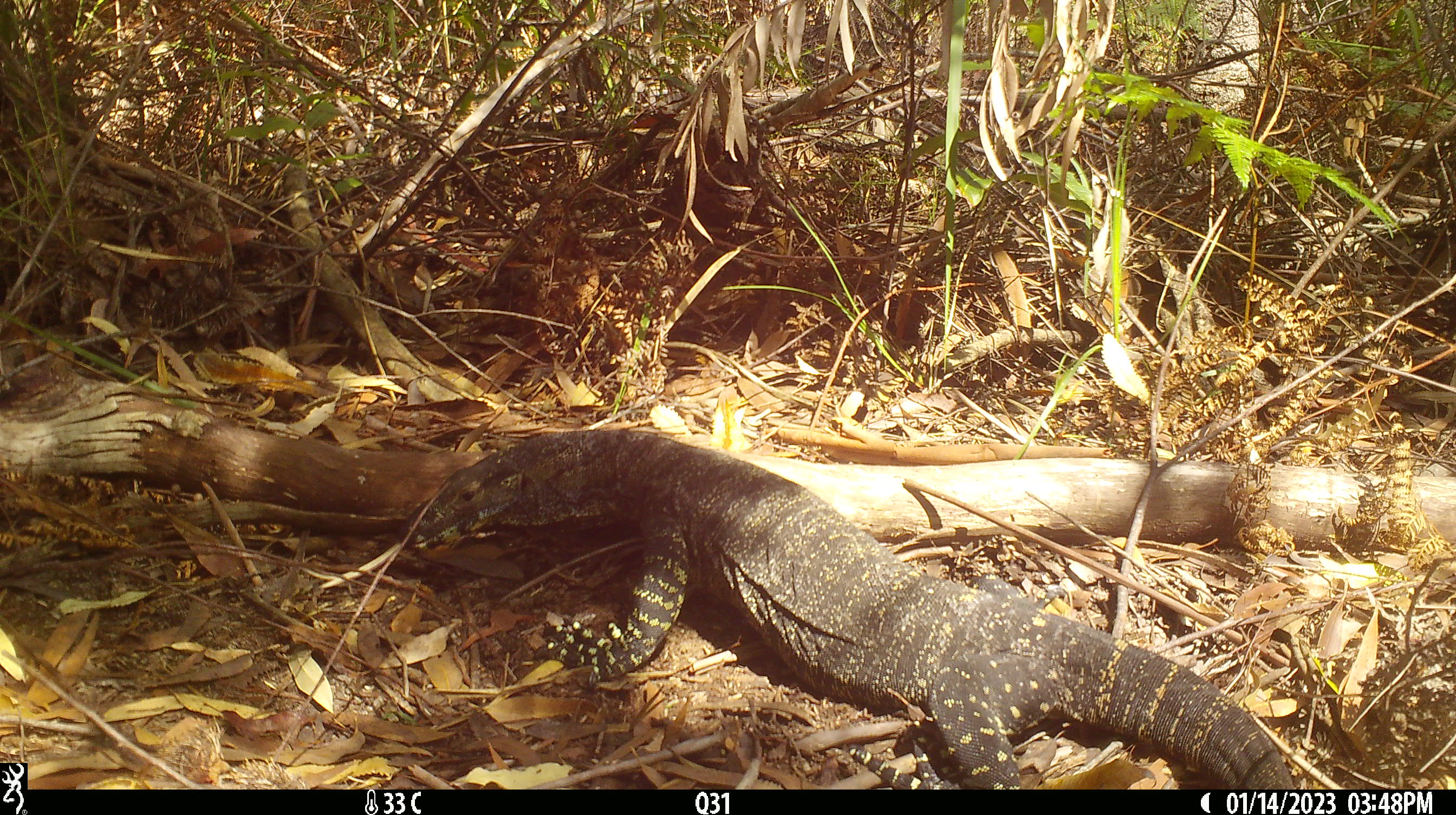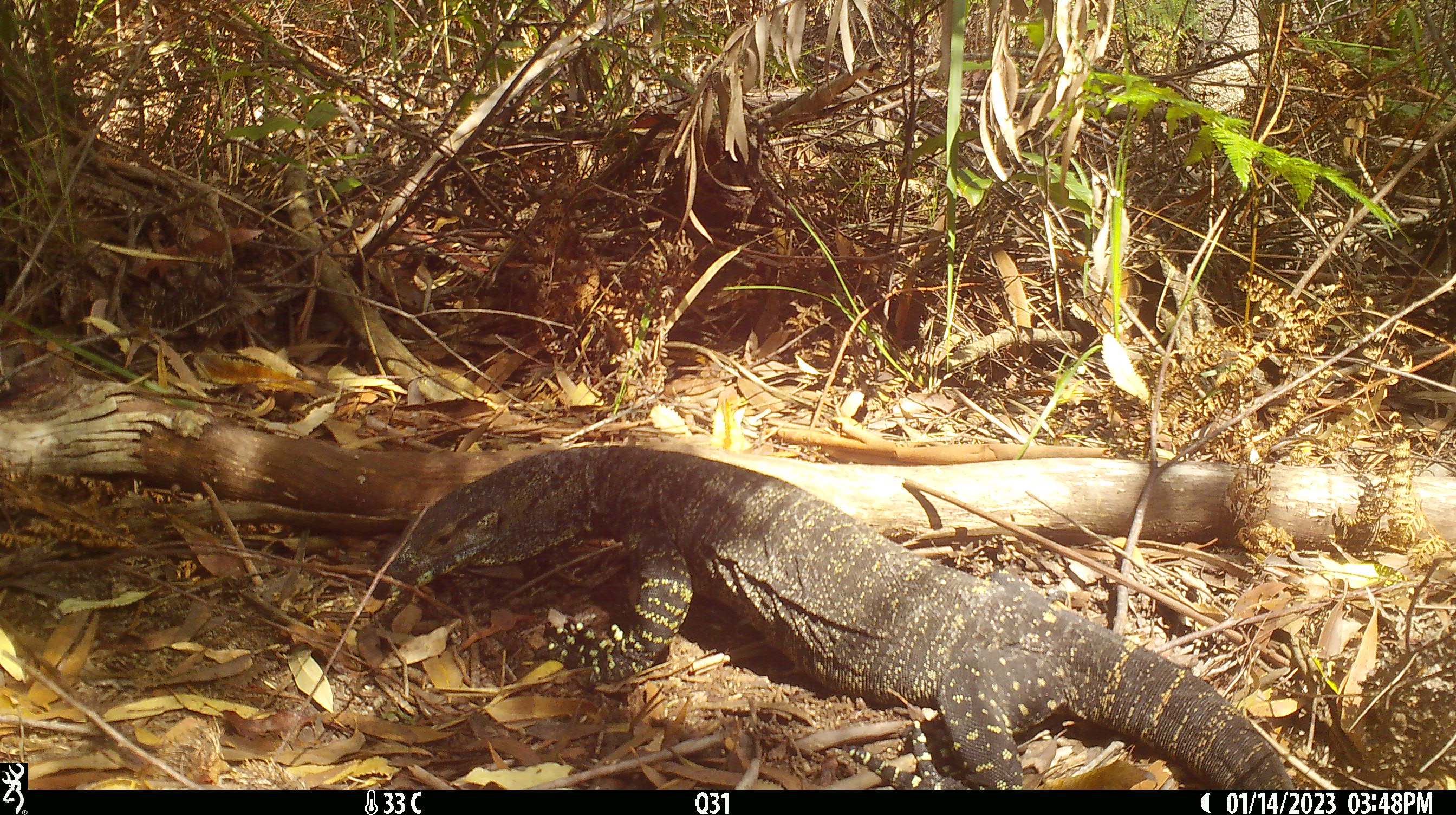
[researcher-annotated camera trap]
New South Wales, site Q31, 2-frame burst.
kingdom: Animalia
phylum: Chordata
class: Reptilia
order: Squamata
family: Varanidae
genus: Varanus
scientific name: Varanus varius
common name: lace monitor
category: goanna